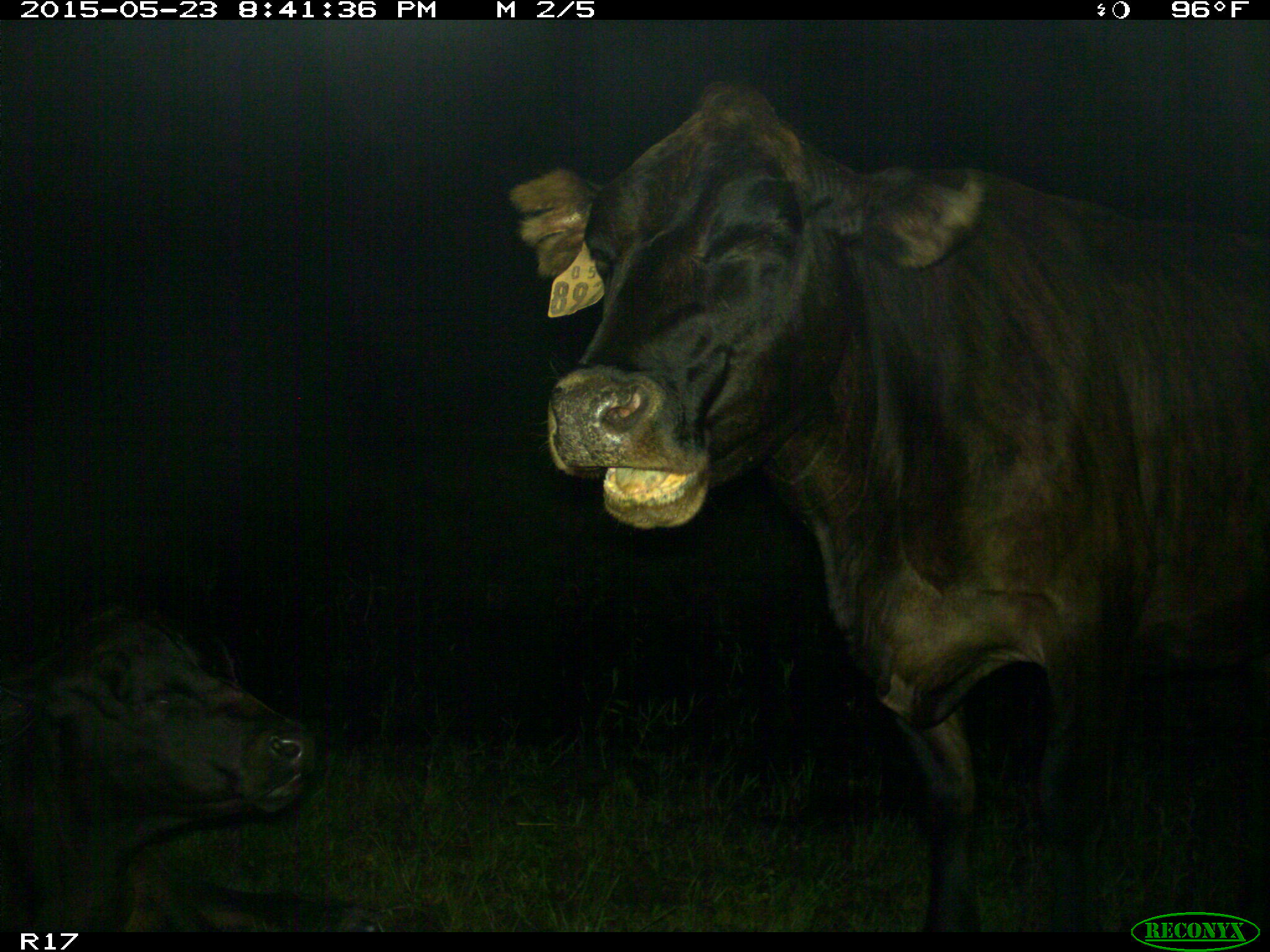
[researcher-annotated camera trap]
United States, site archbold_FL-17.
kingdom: Animalia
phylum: Chordata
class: Mammalia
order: Artiodactyla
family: Bovidae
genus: Bos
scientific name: Bos taurus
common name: domestic cow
Bos taurus (domestic cow).